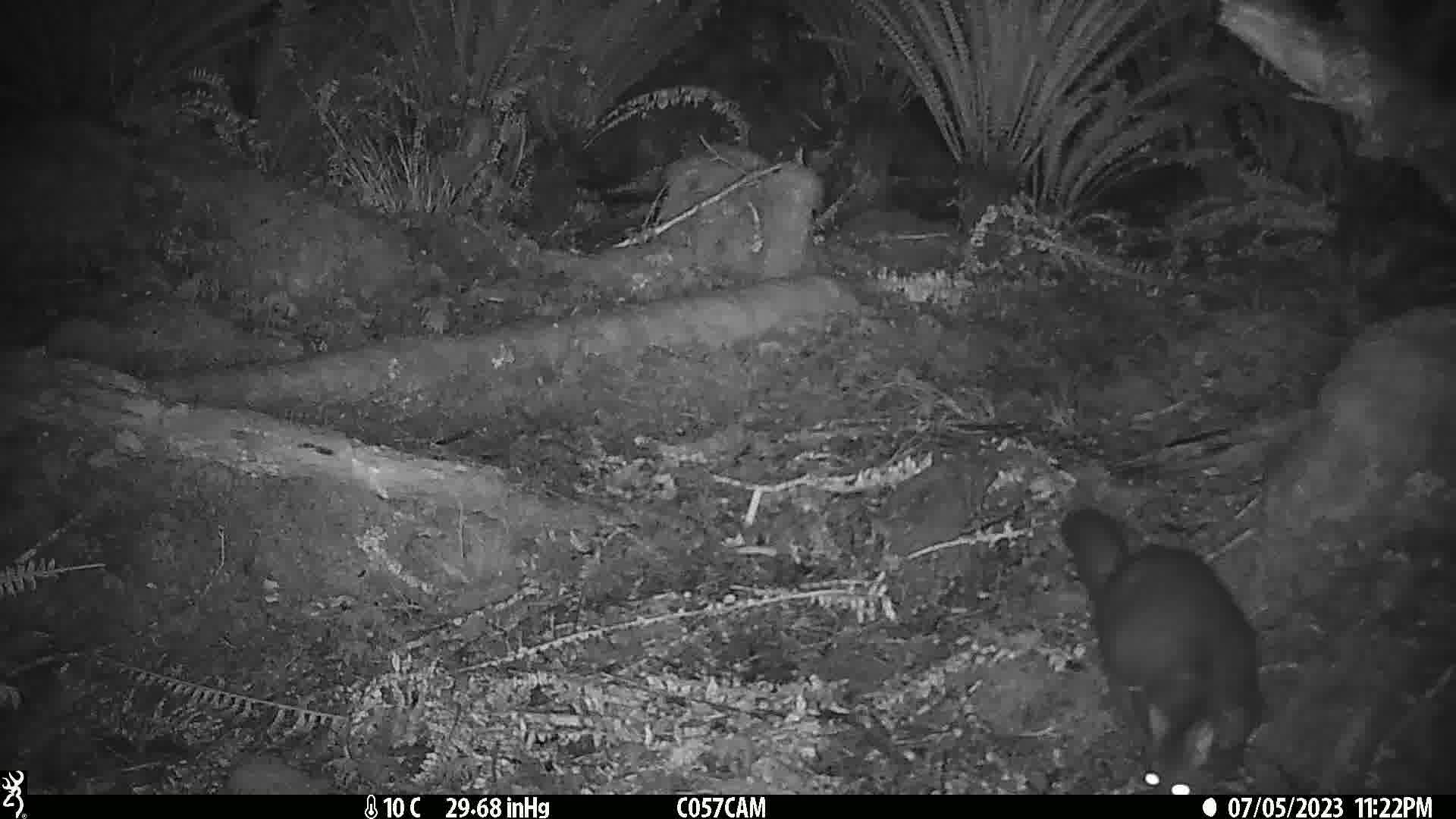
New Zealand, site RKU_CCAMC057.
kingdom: Animalia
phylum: Chordata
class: Mammalia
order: Diprotodontia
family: Phalangeridae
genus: Trichosurus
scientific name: Trichosurus vulpecula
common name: common brushtail possum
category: possum